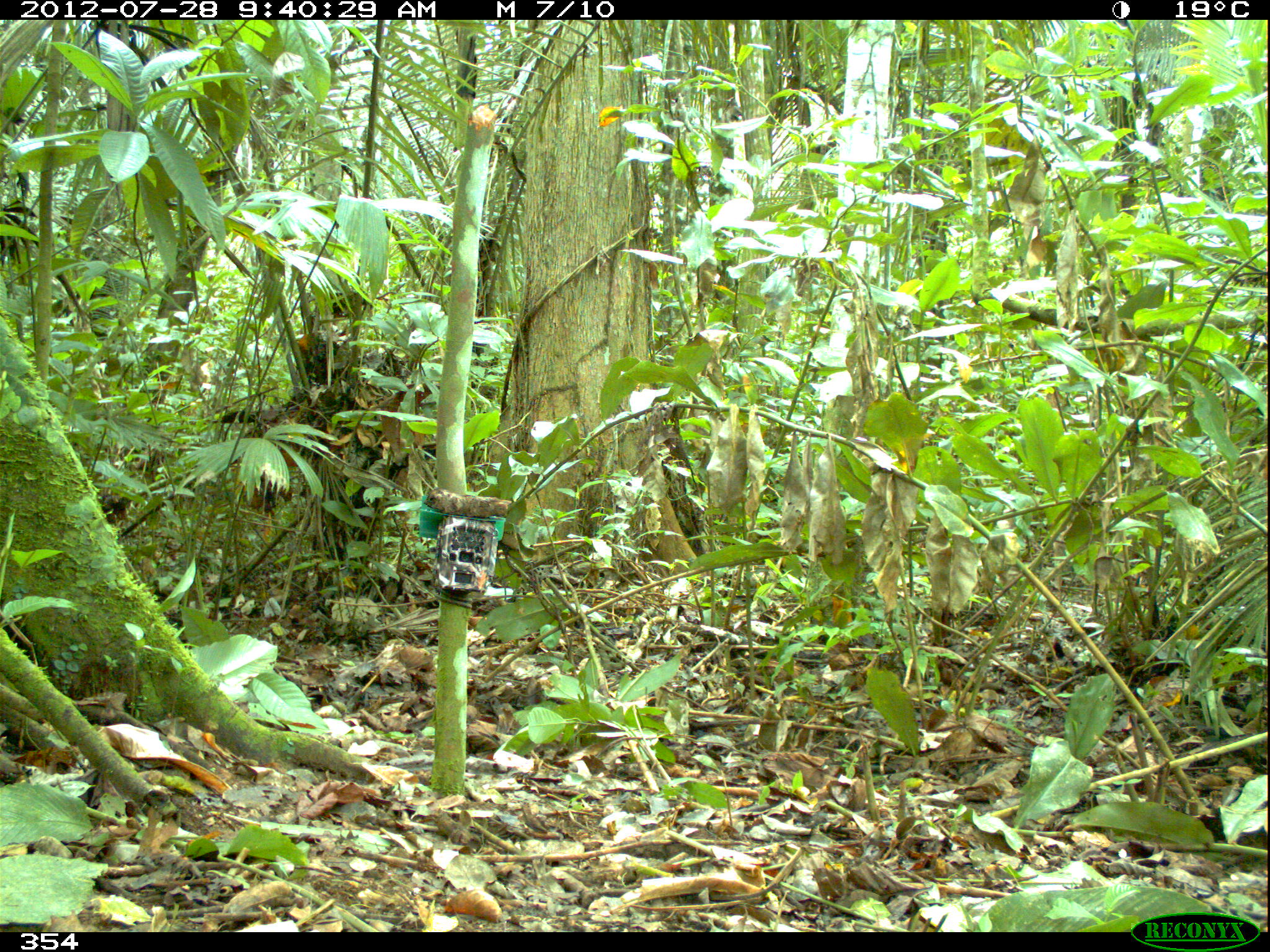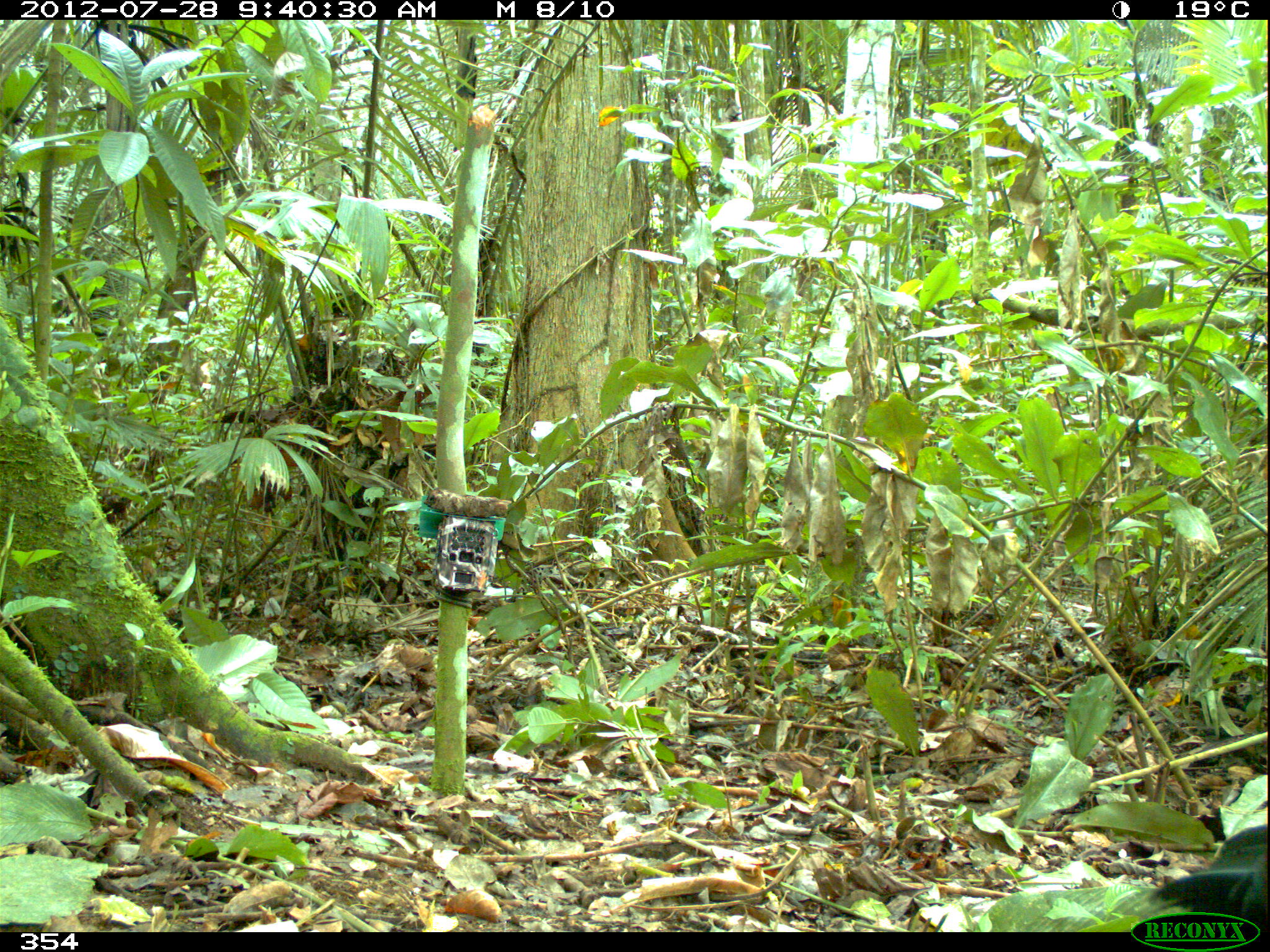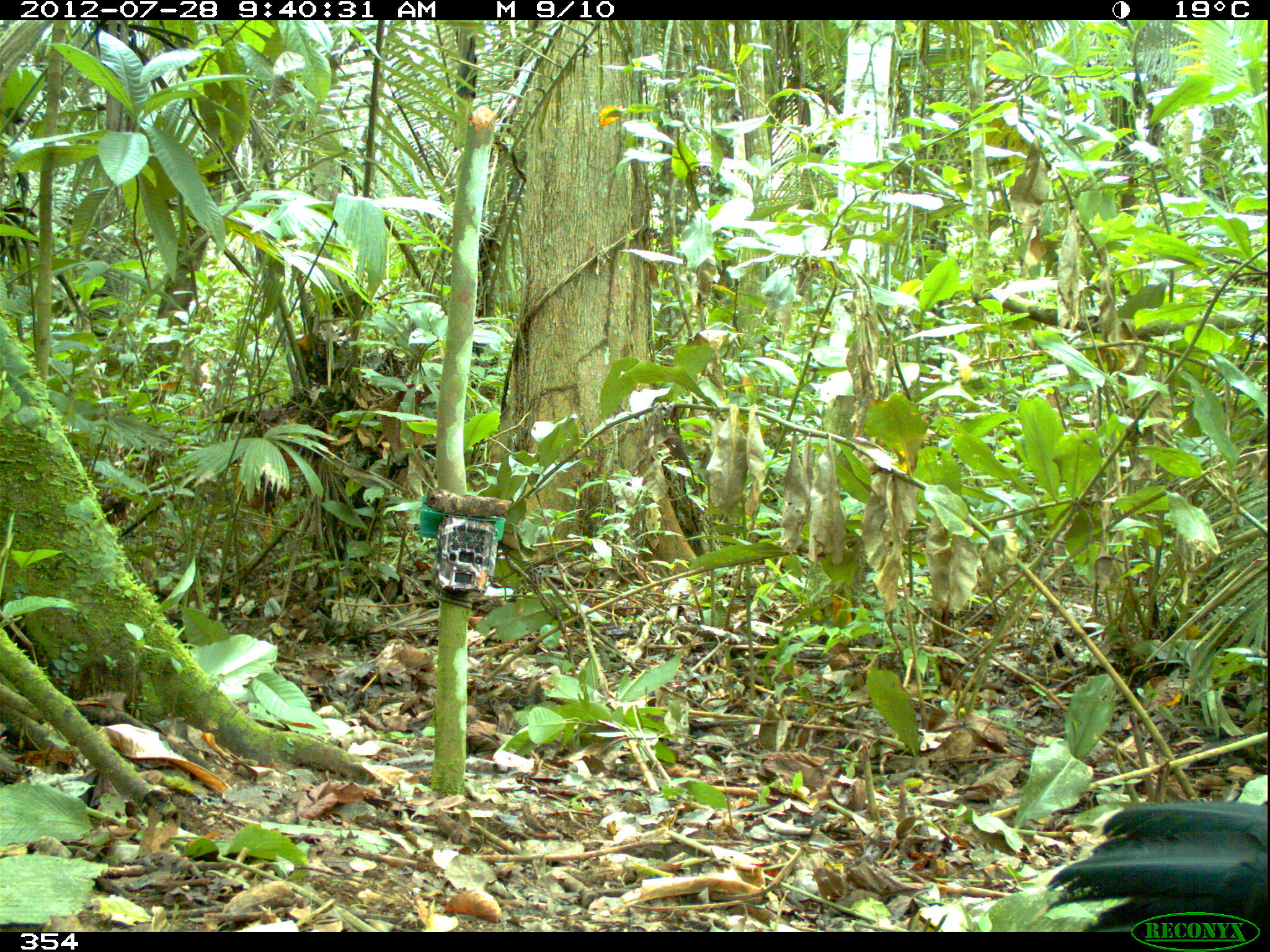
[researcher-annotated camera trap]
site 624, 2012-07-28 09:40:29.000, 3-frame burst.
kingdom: Animalia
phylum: Chordata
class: Aves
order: Galliformes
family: Cracidae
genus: Mitu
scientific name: Mitu tuberosum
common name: razor-billed curassow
Mitu tuberosum (razor-billed curassow).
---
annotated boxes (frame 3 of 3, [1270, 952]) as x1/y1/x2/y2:
mitu tuberosum: 1045/802/1266/930